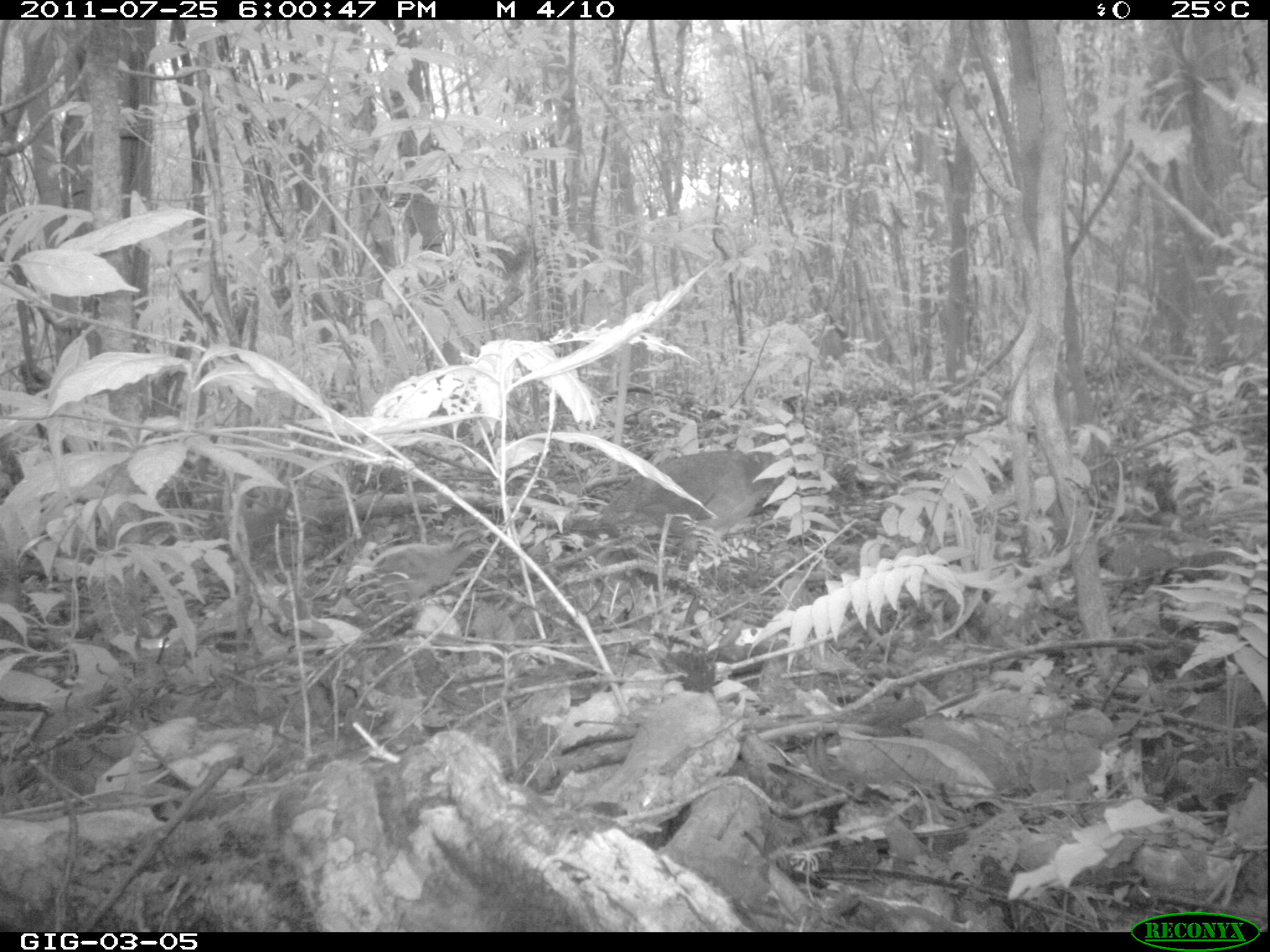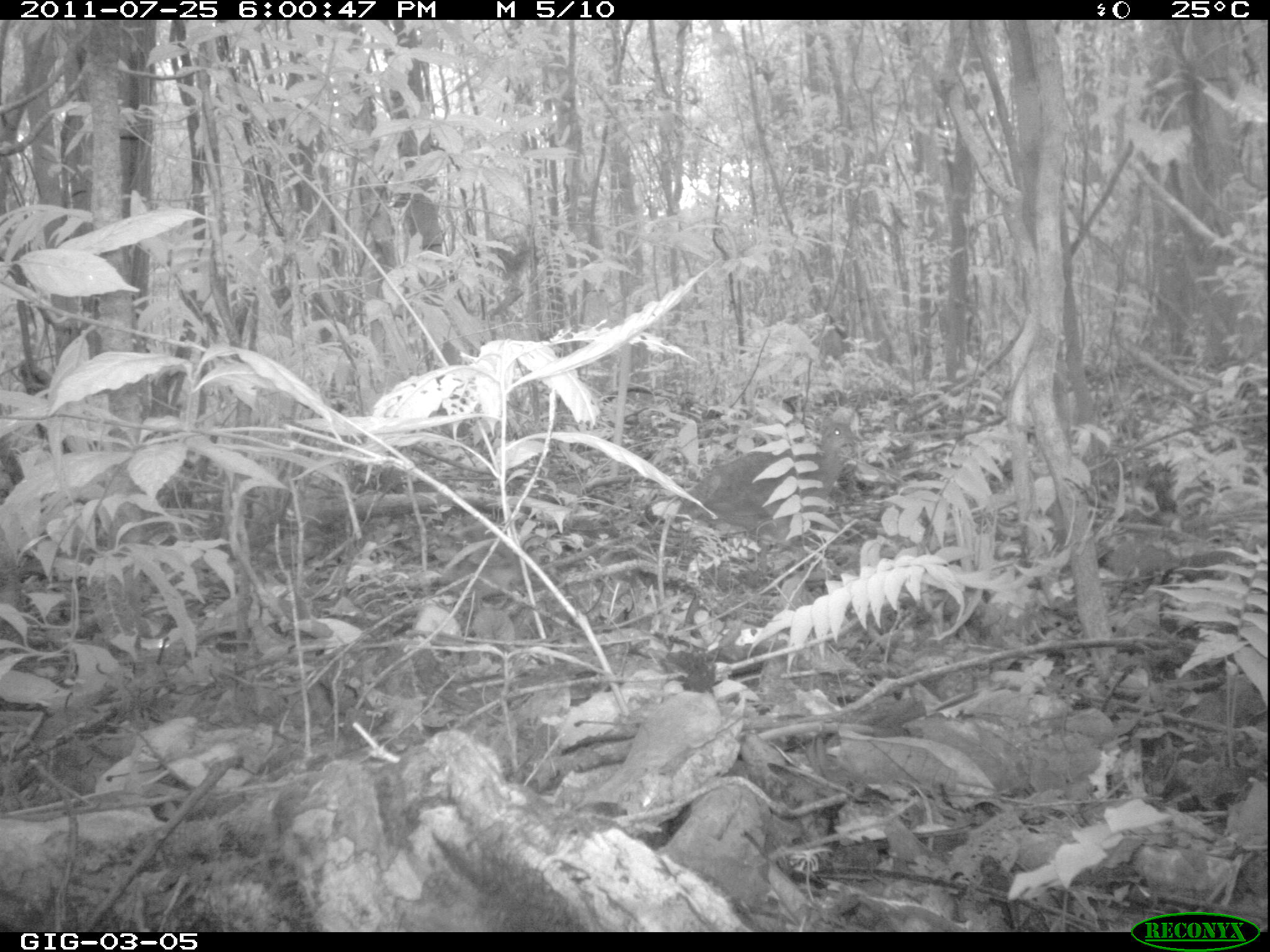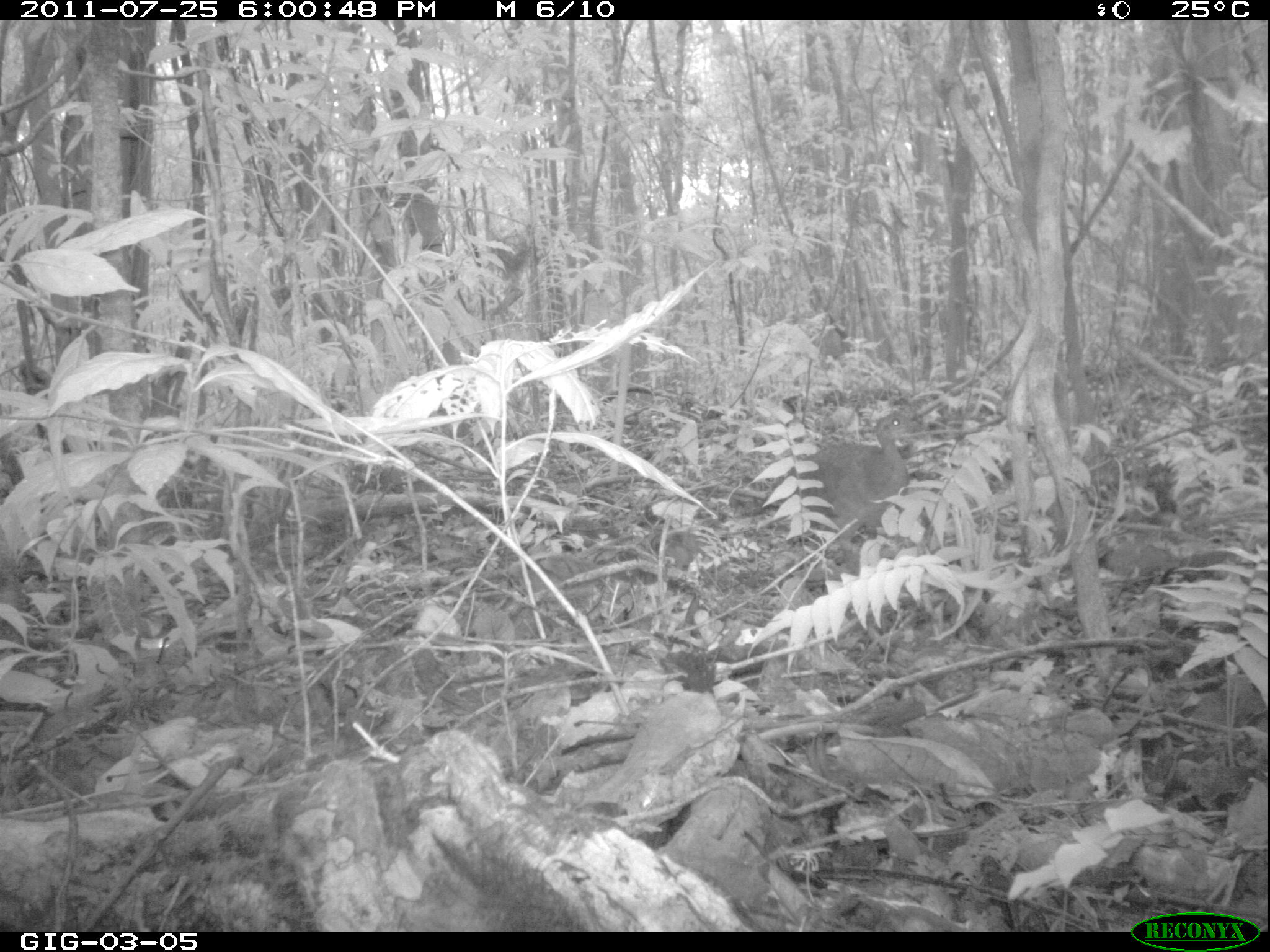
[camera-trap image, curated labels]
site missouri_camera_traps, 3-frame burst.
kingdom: Animalia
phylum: Chordata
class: Aves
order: Tinamiformes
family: Tinamidae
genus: Tinamus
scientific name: Tinamus major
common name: great tinamou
Great tinamou (Tinamus major). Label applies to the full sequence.